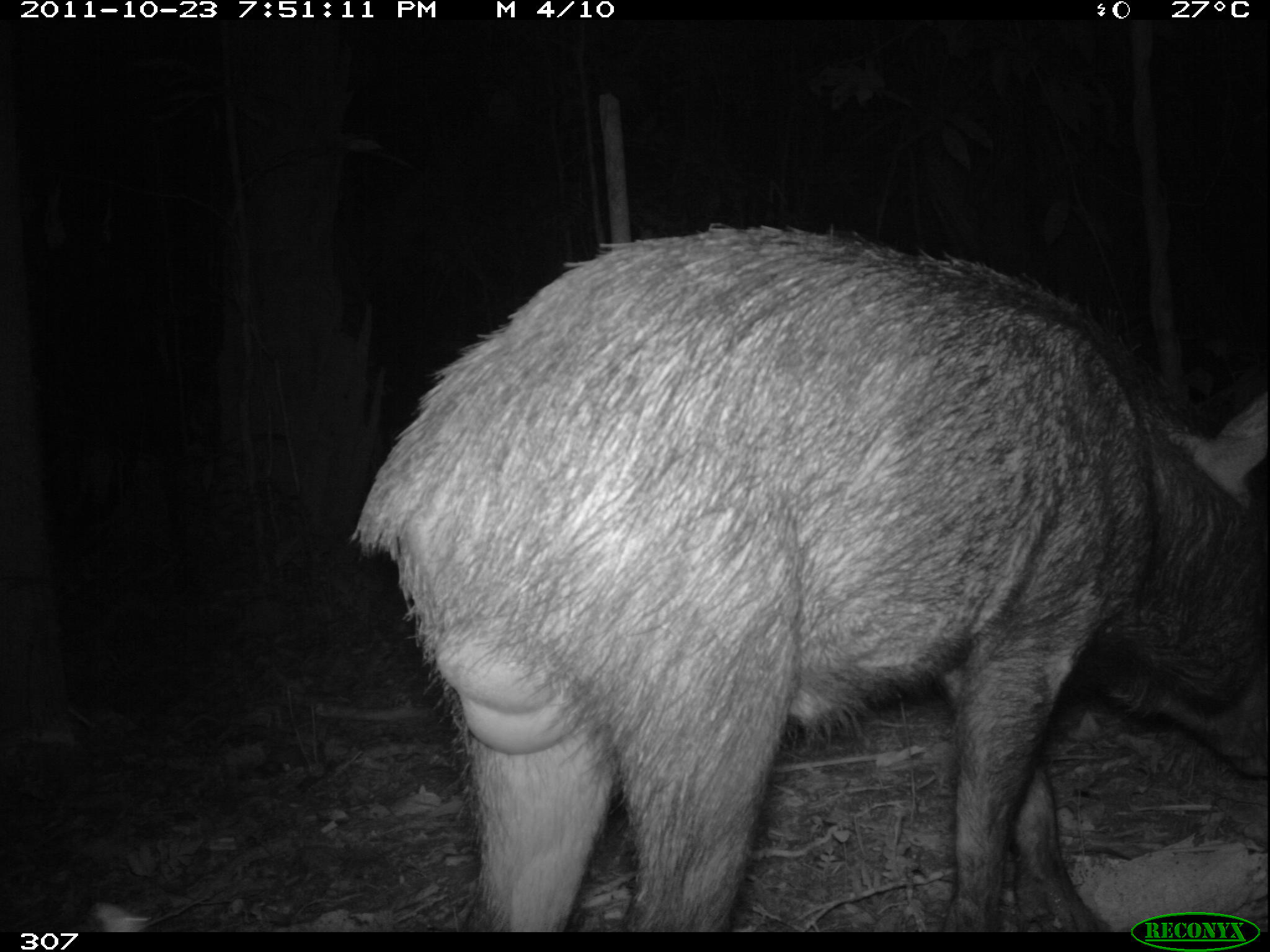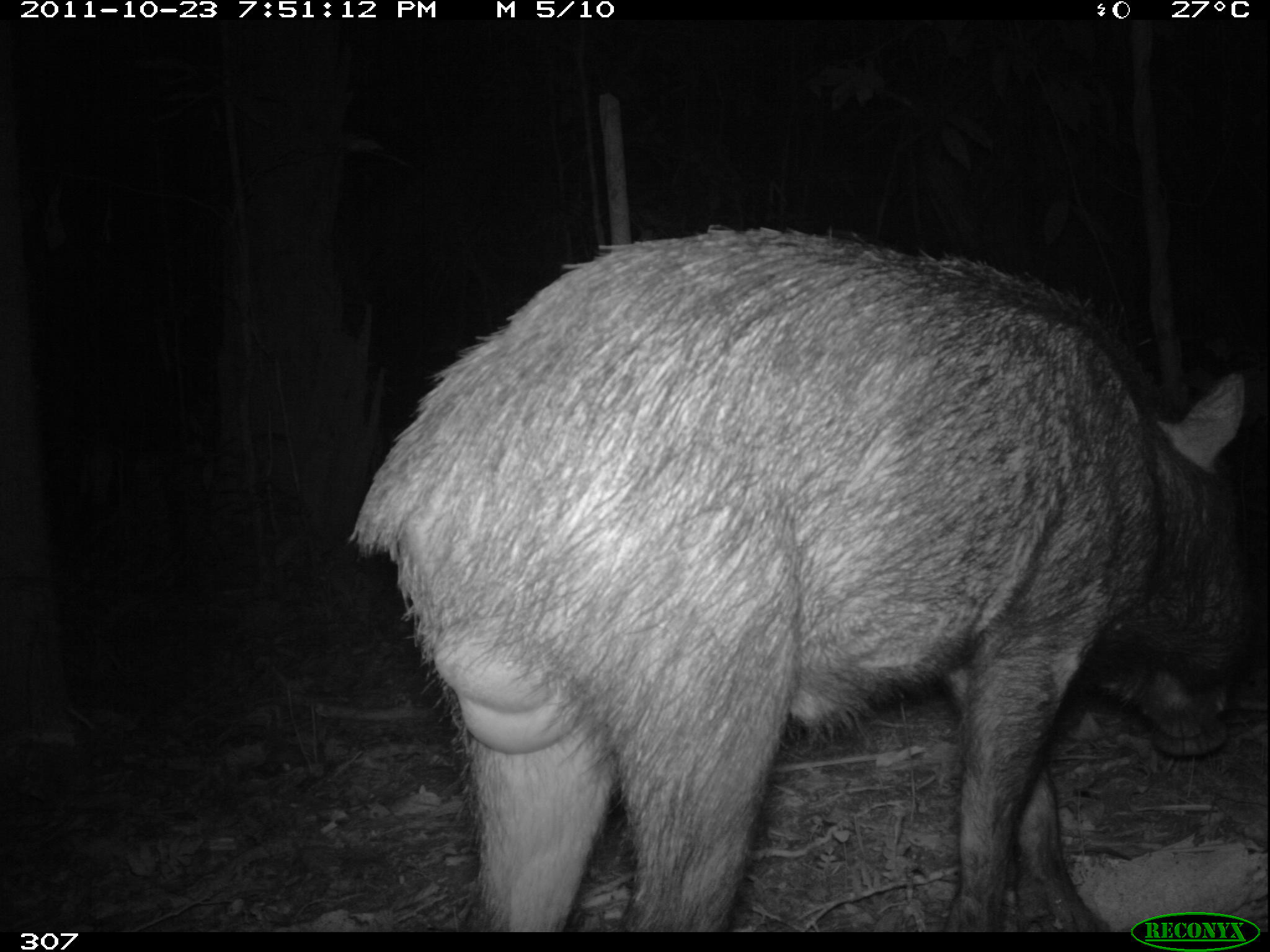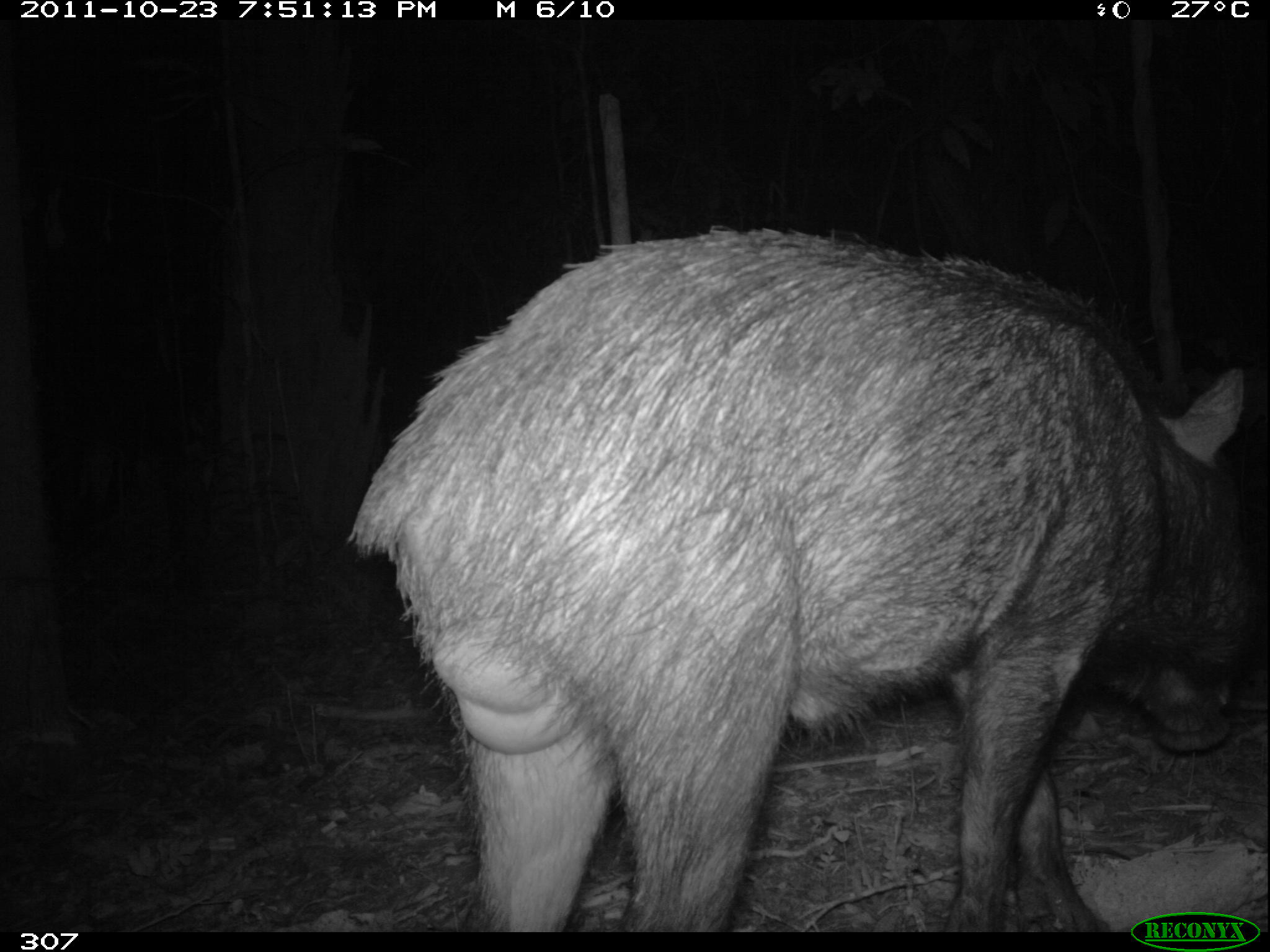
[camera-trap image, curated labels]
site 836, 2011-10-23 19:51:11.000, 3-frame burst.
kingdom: Animalia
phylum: Chordata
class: Mammalia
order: Artiodactyla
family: Tayassuidae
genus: Tayassu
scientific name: Tayassu pecari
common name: white-lipped peccary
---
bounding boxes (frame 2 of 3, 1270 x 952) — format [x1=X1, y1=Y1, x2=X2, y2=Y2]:
tayassu pecari: [x1=347, y1=224, x2=1267, y2=932]